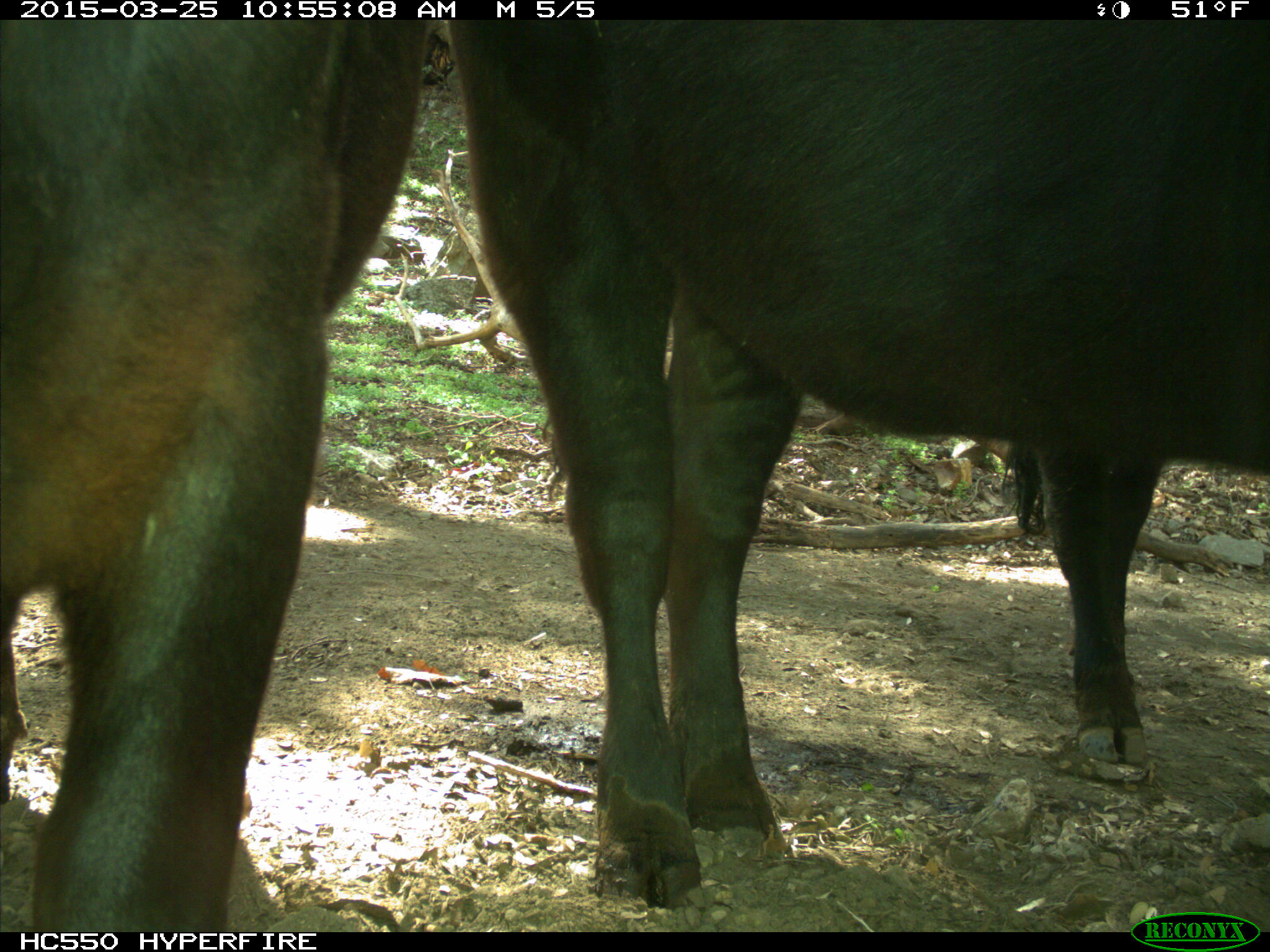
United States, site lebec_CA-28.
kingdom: Animalia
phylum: Chordata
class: Mammalia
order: Artiodactyla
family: Bovidae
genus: Bos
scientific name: Bos taurus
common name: domestic cow